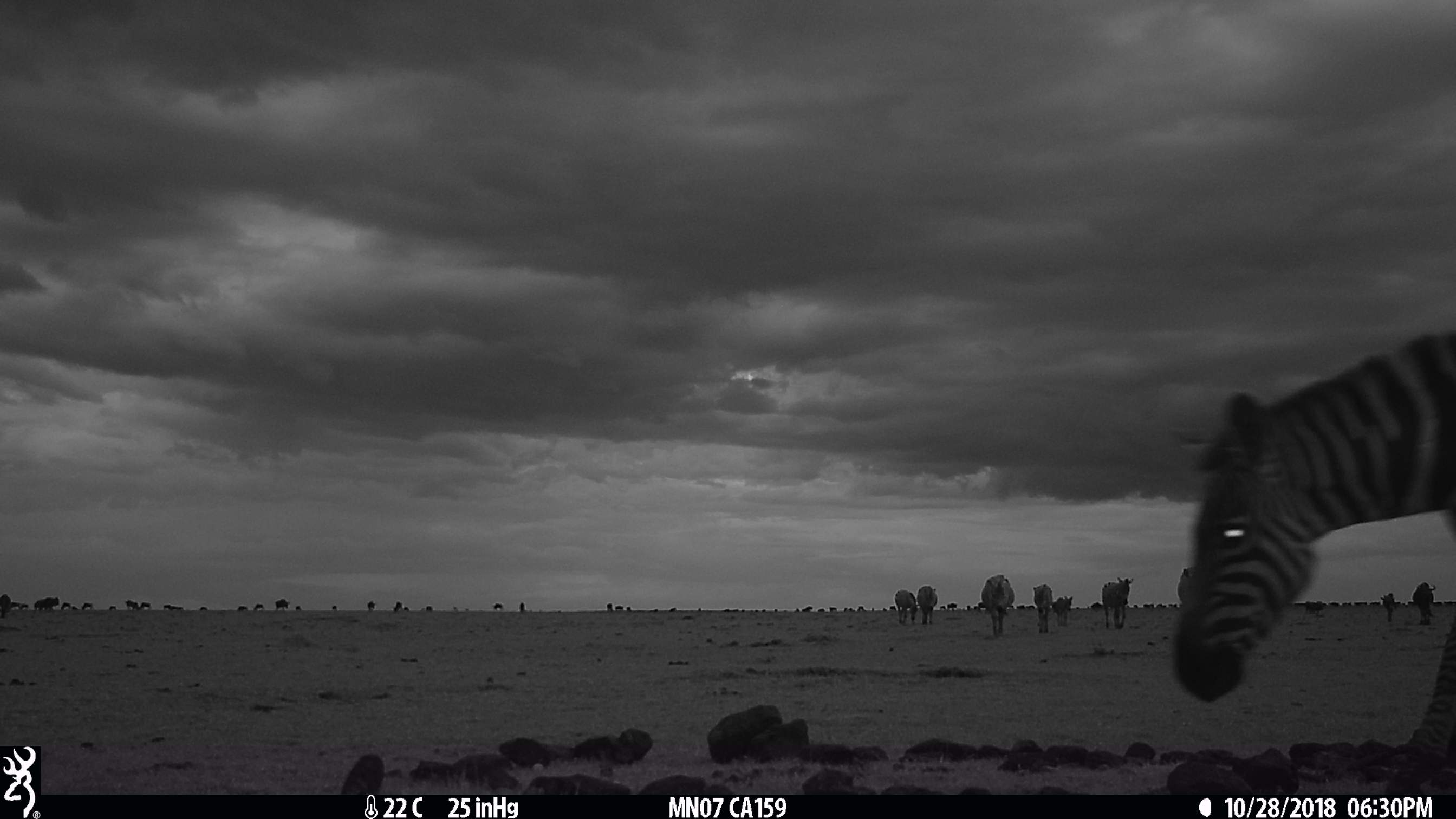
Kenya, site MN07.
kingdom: Animalia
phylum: Chordata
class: Mammalia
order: Perissodactyla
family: Equidae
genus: Equus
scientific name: Equus quagga burchellii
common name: burchell's zebra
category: zebra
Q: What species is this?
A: Zebra (burchell's zebra) (Equus quagga burchellii).